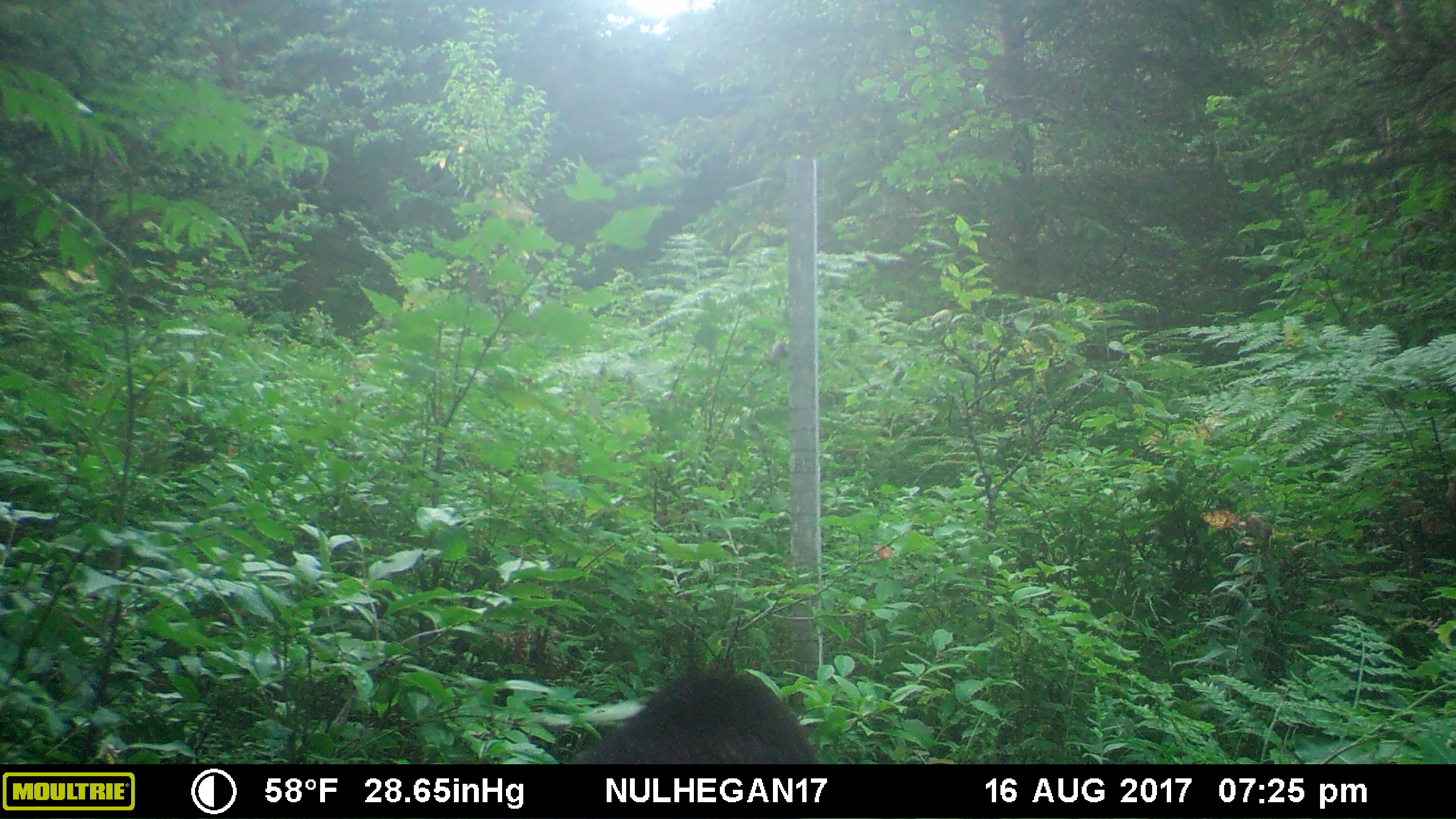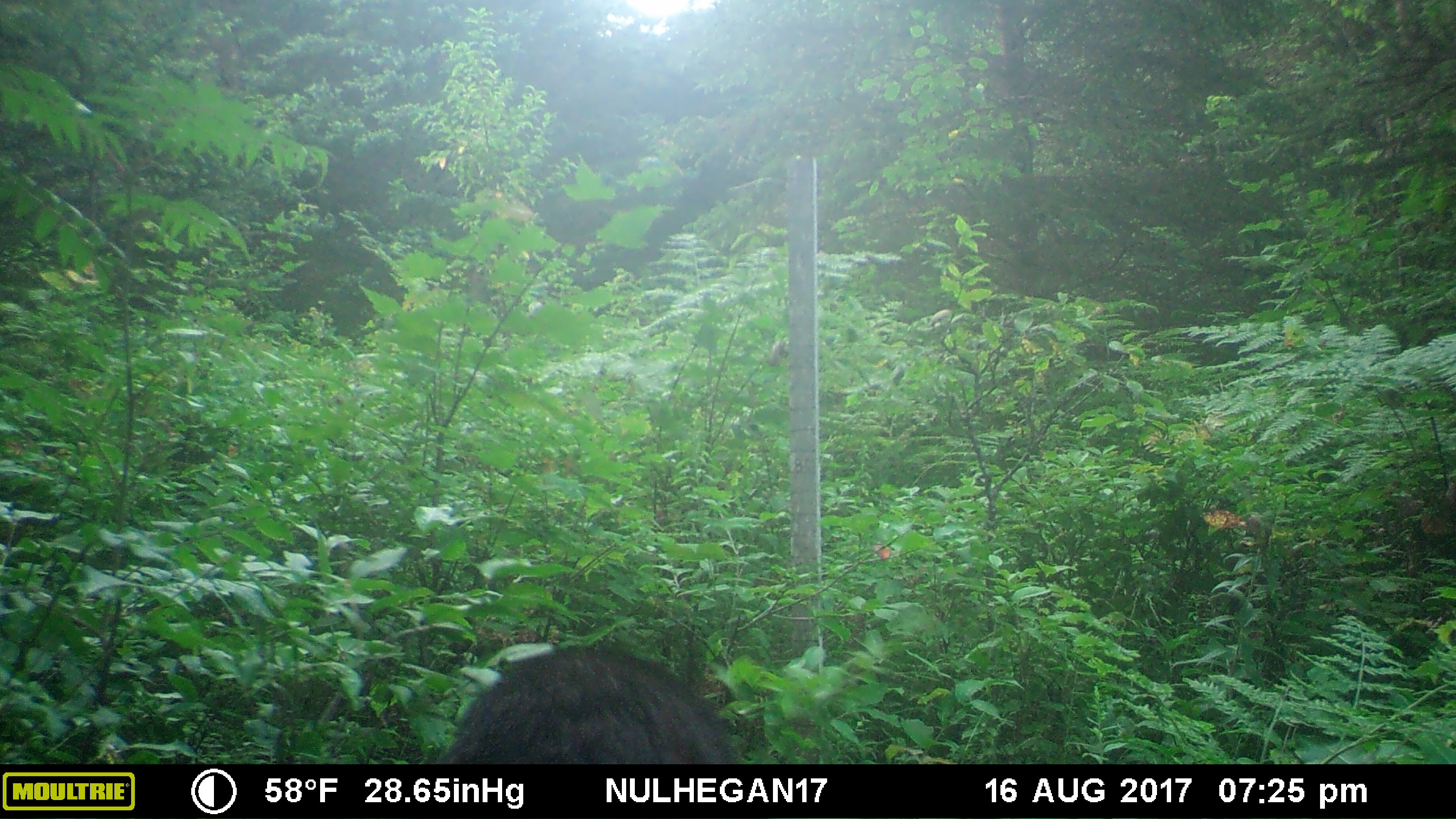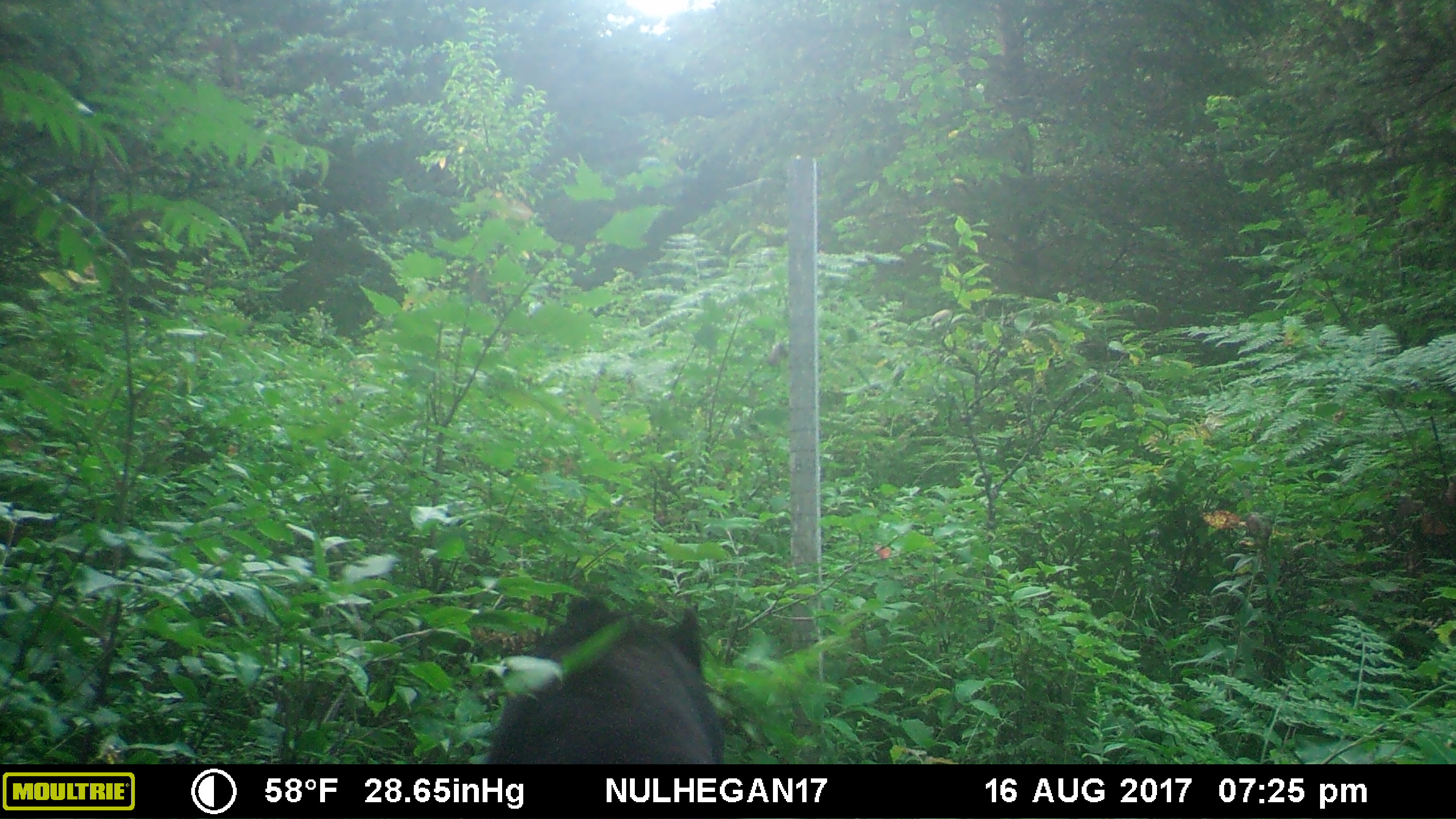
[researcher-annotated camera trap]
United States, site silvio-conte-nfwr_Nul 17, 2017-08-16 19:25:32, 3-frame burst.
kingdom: Animalia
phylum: Chordata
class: Mammalia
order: Carnivora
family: Ursidae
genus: Ursus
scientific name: Ursus americanus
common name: black bear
Black bear (Ursus americanus).